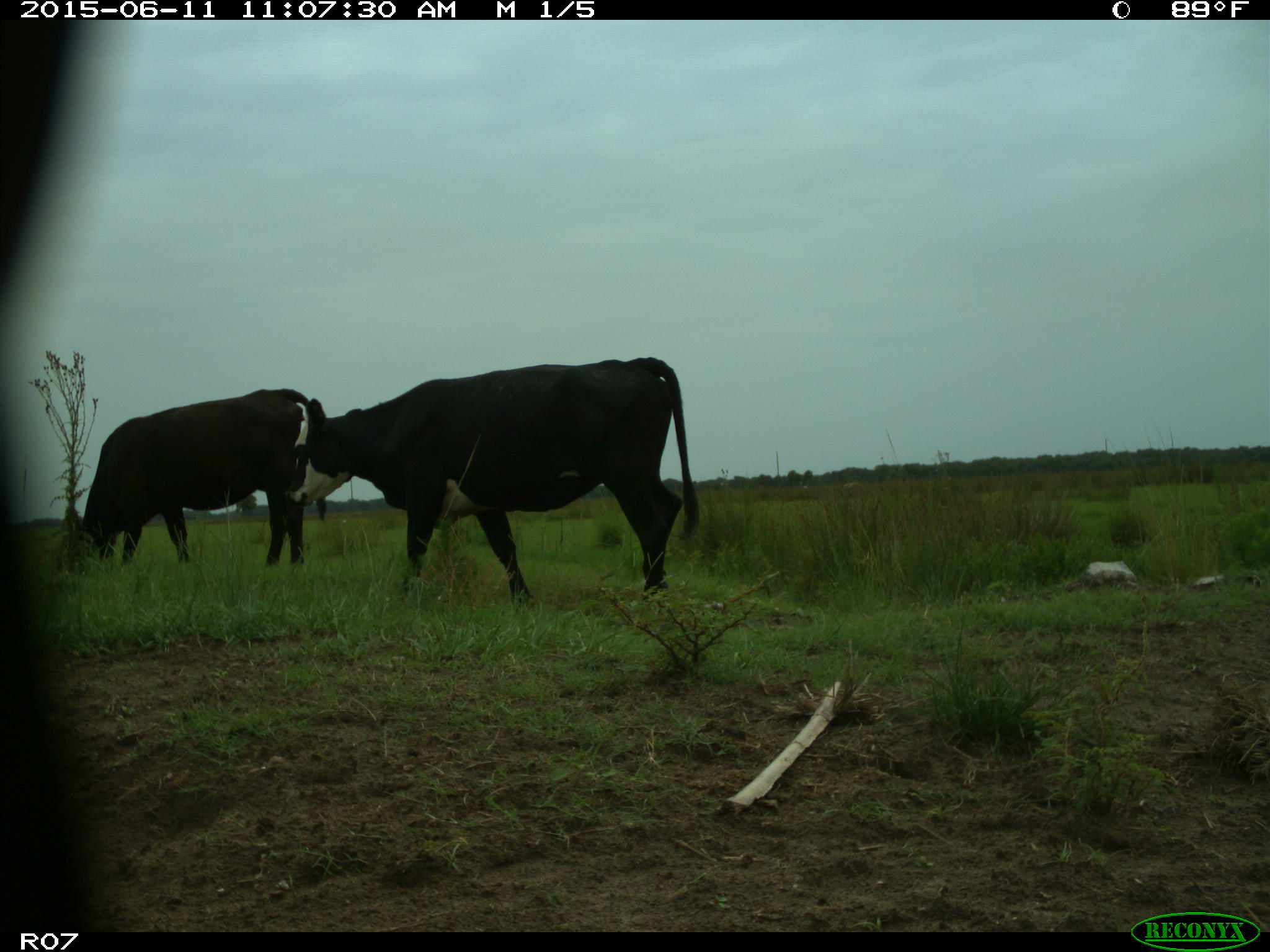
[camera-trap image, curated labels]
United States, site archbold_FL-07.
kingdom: Animalia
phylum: Chordata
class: Mammalia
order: Artiodactyla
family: Bovidae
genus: Bos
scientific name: Bos taurus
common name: domestic cow